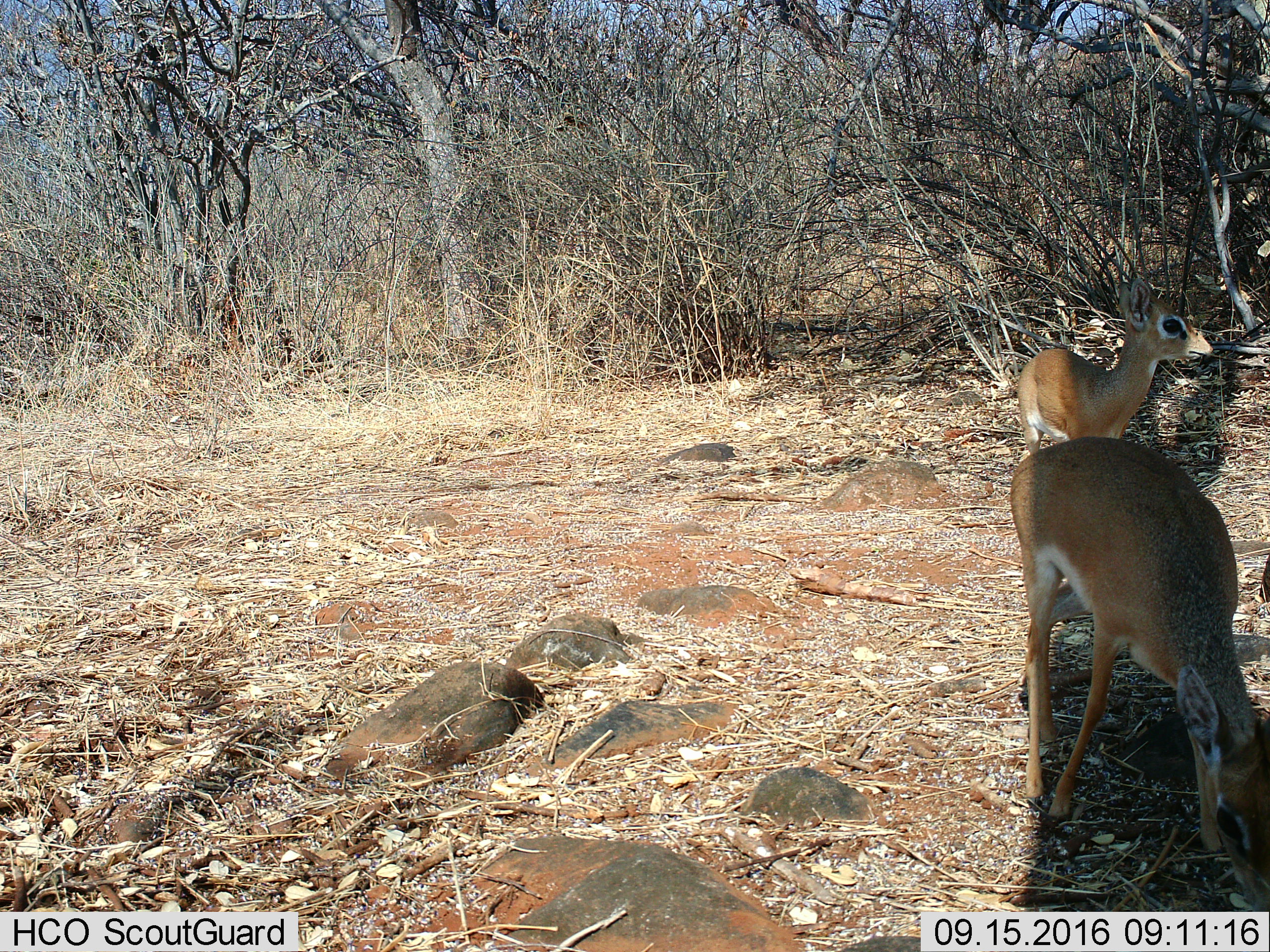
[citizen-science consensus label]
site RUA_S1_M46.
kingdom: Animalia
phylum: Chordata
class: Mammalia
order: Artiodactyla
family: Bovidae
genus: Madoqua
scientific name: Madoqua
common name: dik-dik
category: dikdik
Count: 2.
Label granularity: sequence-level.